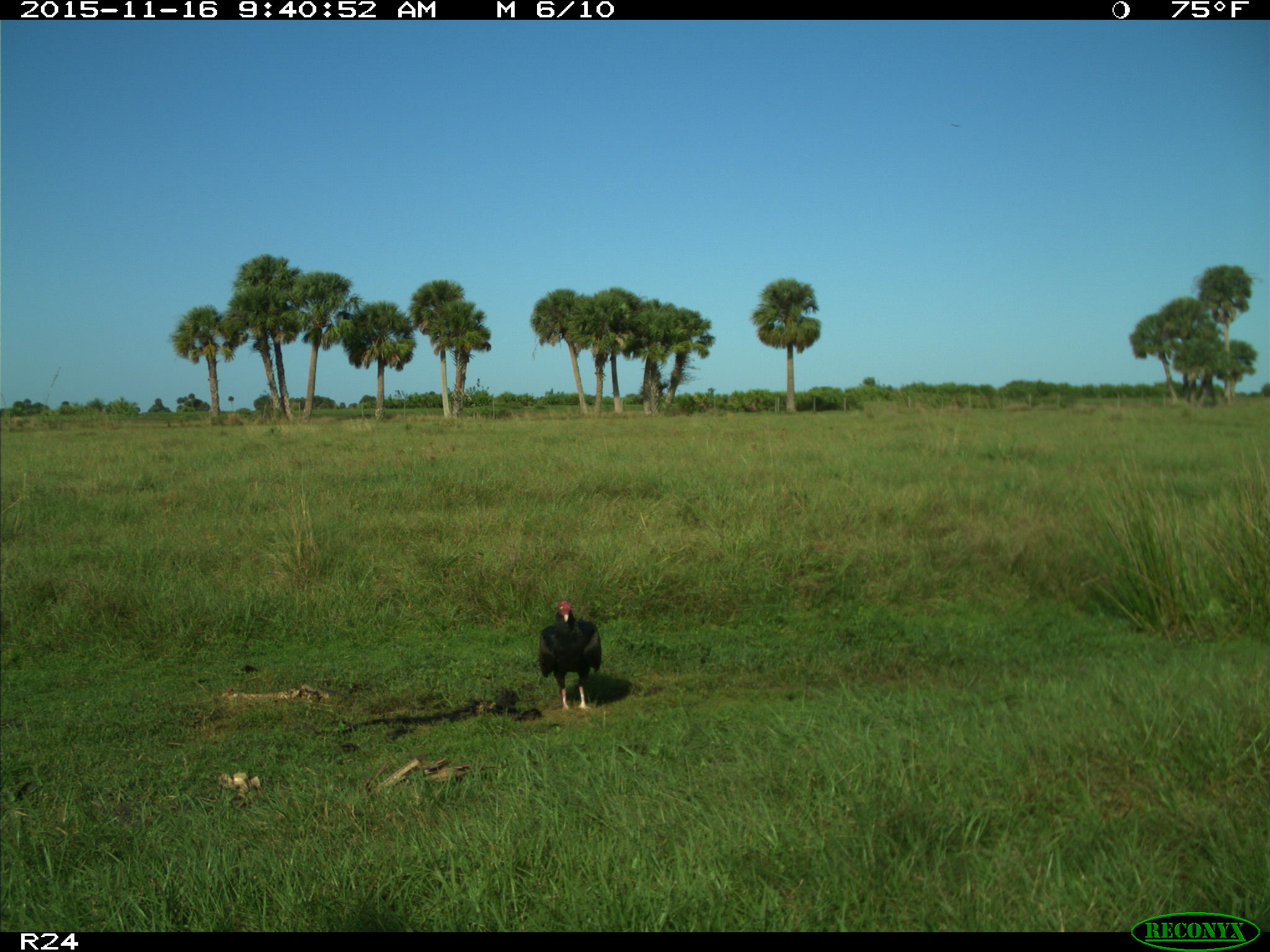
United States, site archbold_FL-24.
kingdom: Animalia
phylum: Chordata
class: Aves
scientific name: Aves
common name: birds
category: unidentified bird